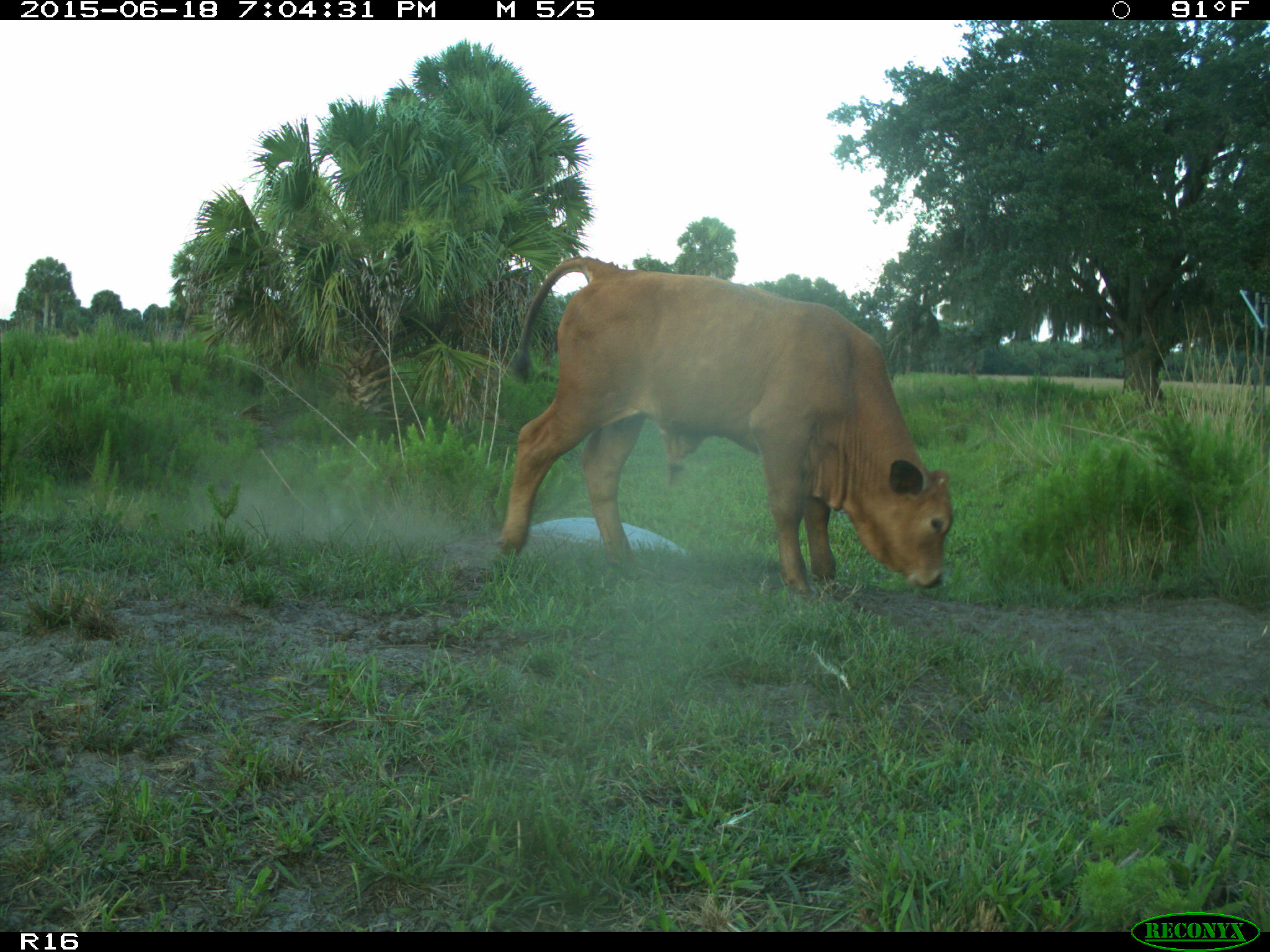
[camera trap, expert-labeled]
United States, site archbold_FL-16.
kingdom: Animalia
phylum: Chordata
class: Mammalia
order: Artiodactyla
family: Bovidae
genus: Bos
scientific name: Bos taurus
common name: domestic cow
Bos taurus (domestic cow).